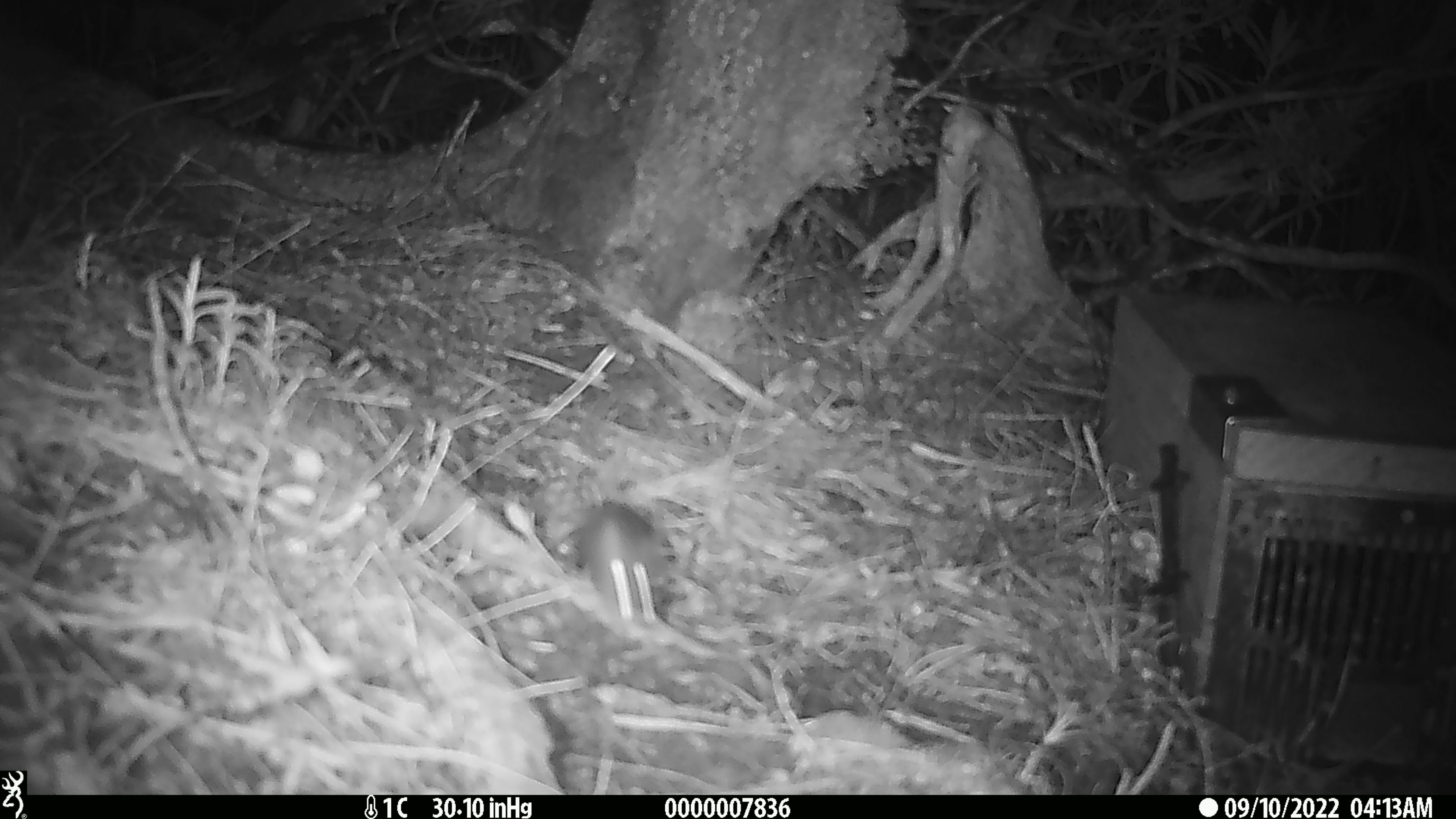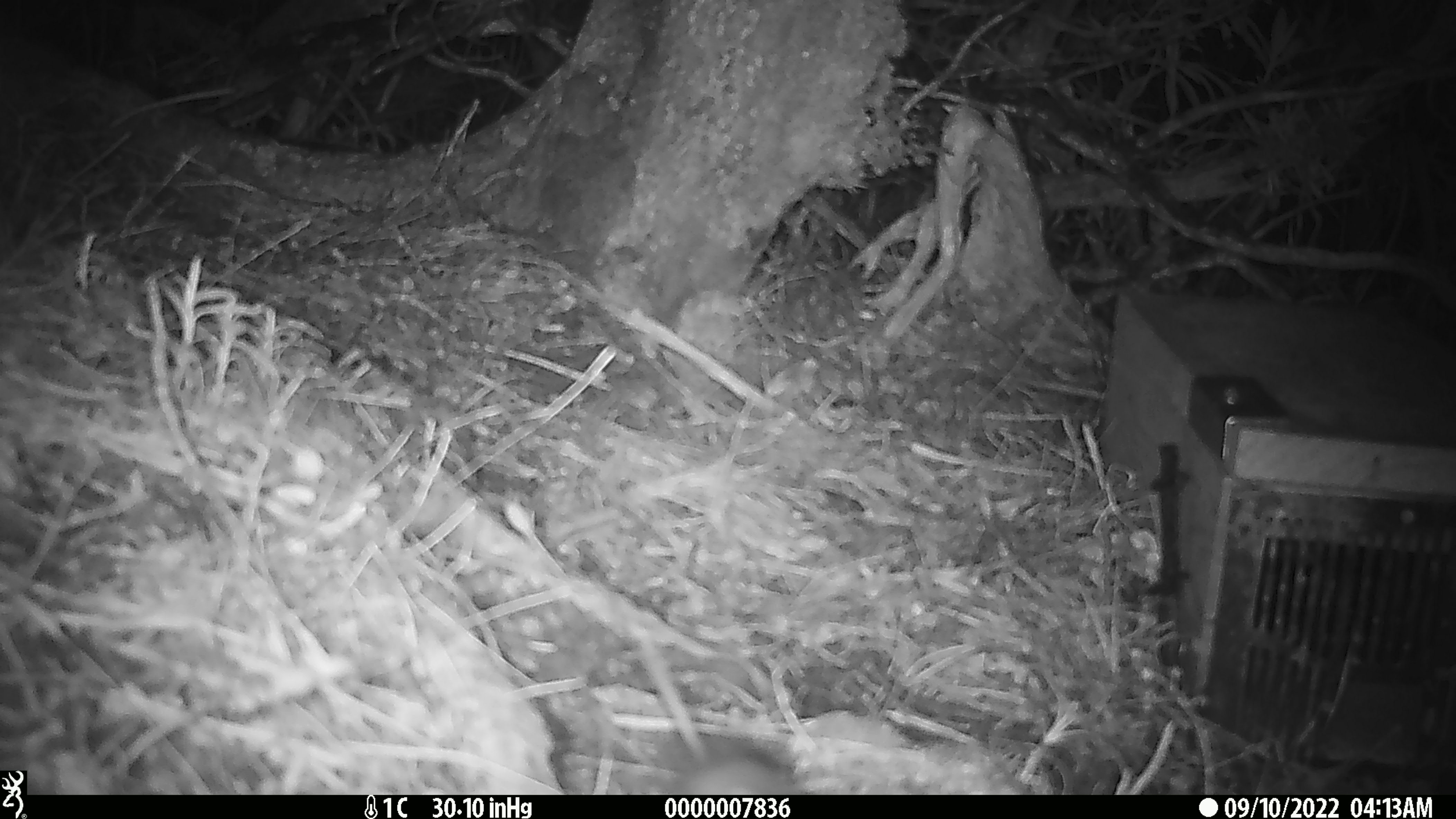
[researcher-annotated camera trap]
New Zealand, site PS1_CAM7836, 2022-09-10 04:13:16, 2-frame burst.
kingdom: Animalia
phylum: Chordata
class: Mammalia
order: Rodentia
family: Muridae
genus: Mus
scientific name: Mus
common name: mouse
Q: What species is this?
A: Mouse (Mus).